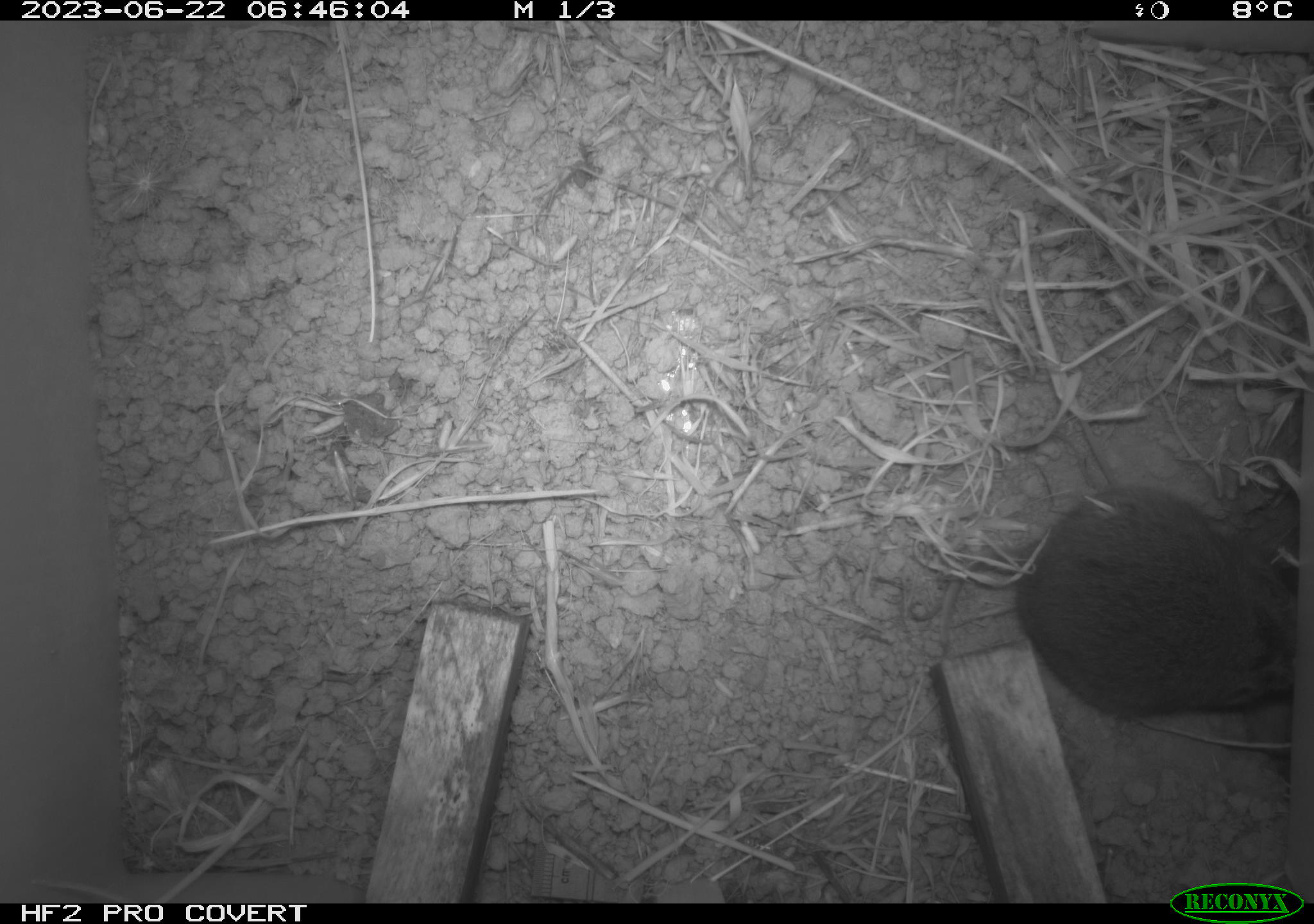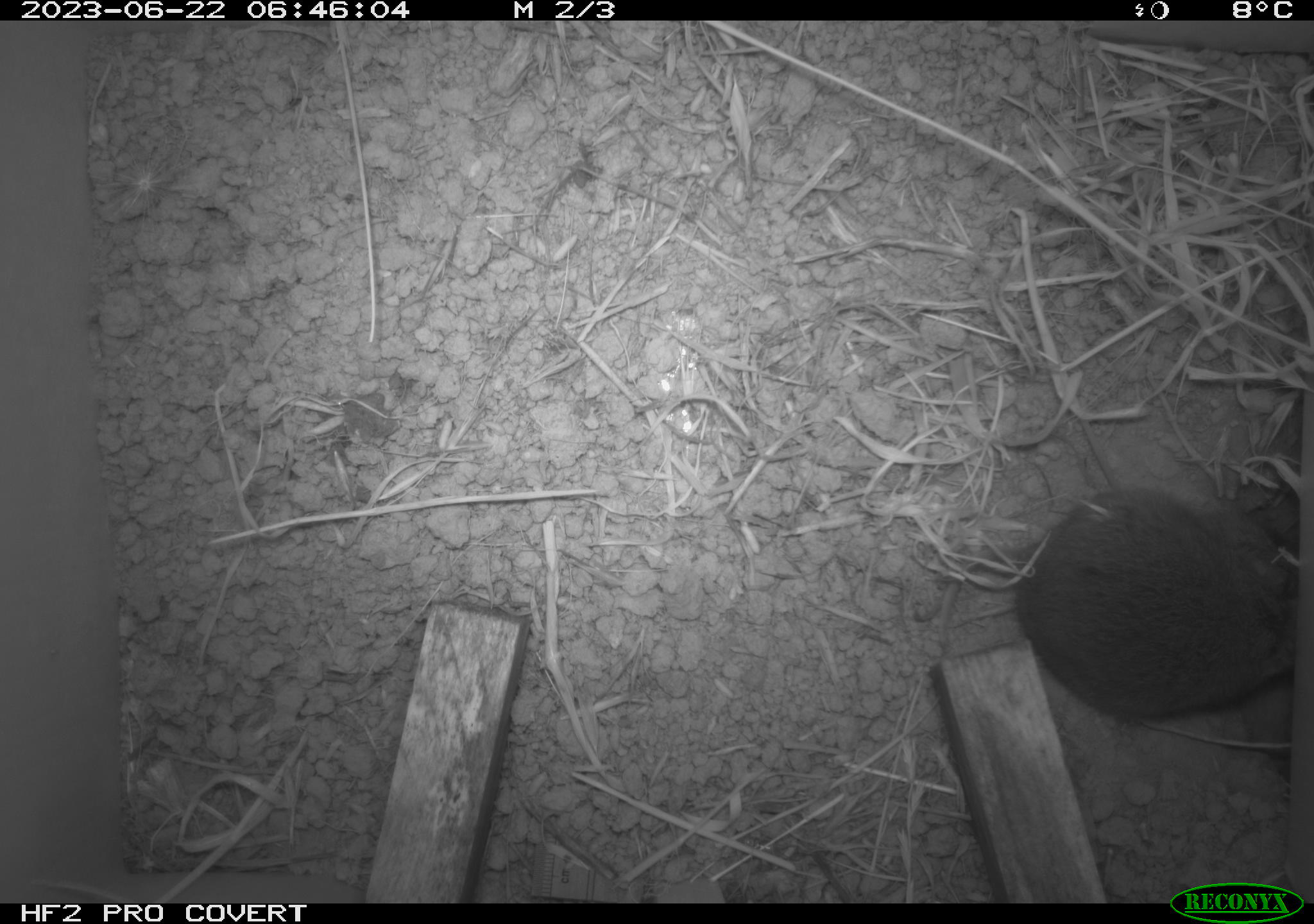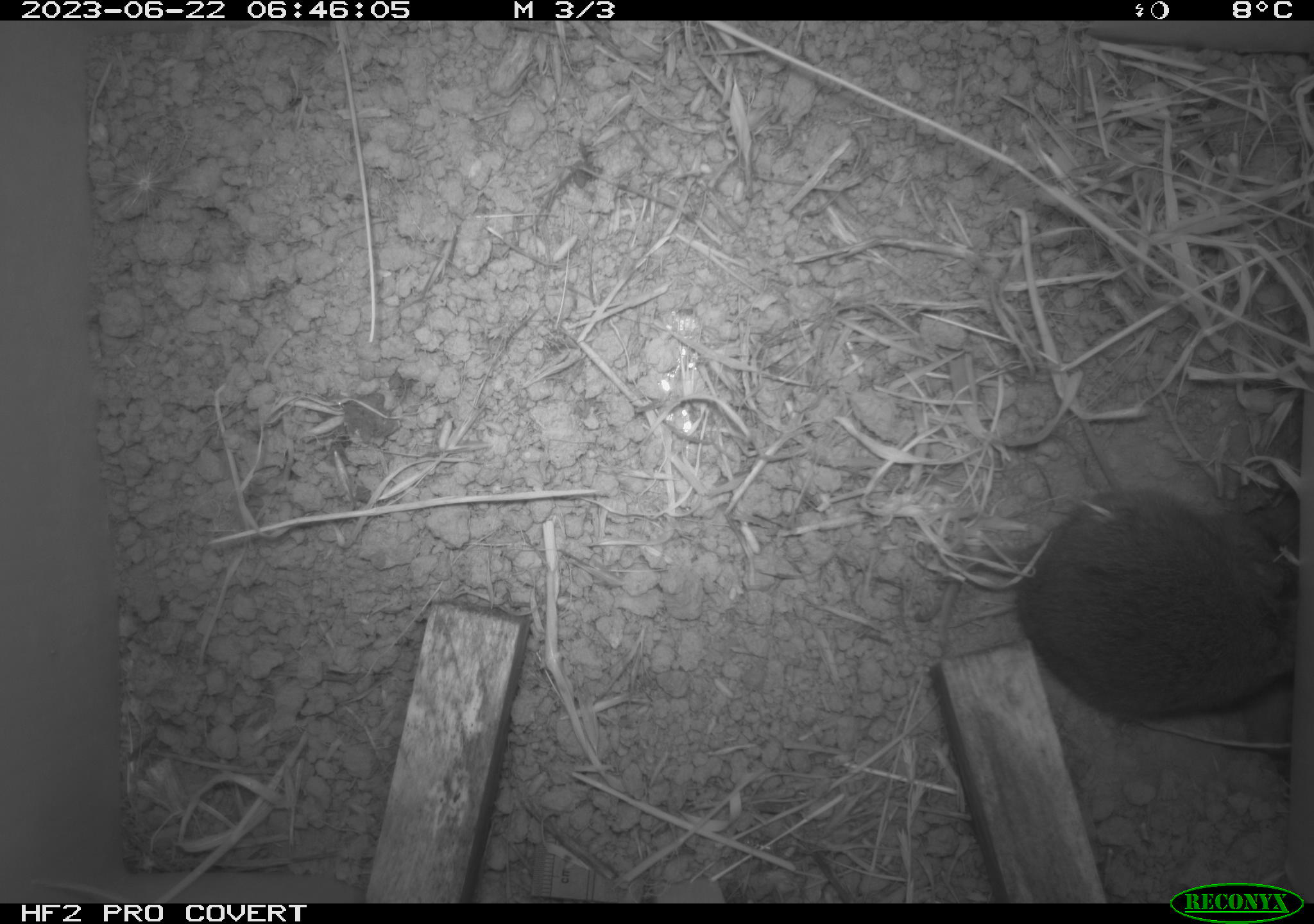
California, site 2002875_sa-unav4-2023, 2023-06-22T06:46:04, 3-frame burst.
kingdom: Animalia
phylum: Chordata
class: Mammalia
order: Rodentia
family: Cricetidae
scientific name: Arvicolinae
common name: voles, lemmings, and muskrats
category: arvicolinae subfamily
Arvicolinae subfamily (voles, lemmings, and muskrats) (Arvicolinae).